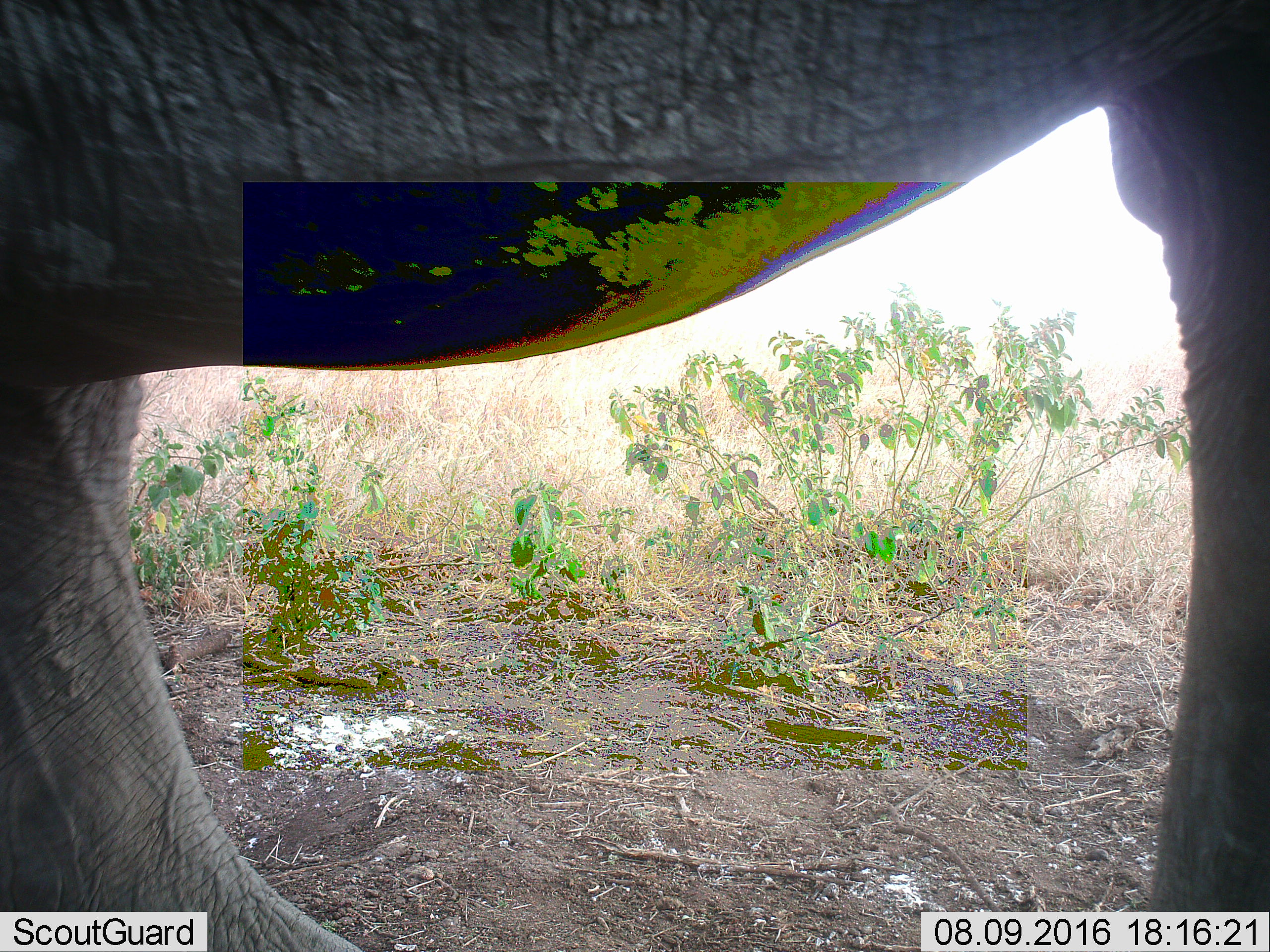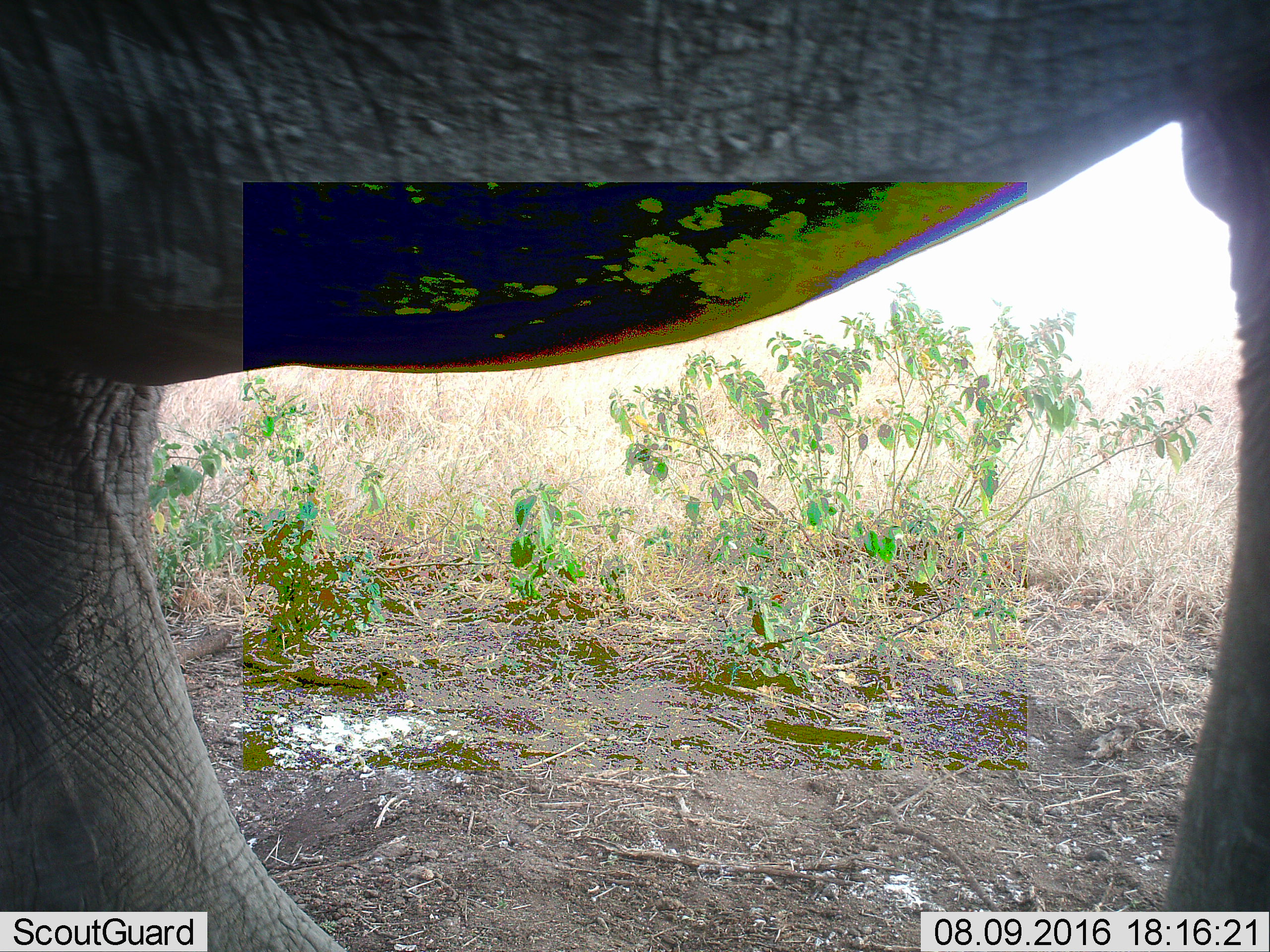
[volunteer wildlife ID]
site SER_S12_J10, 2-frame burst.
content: unidentified animal